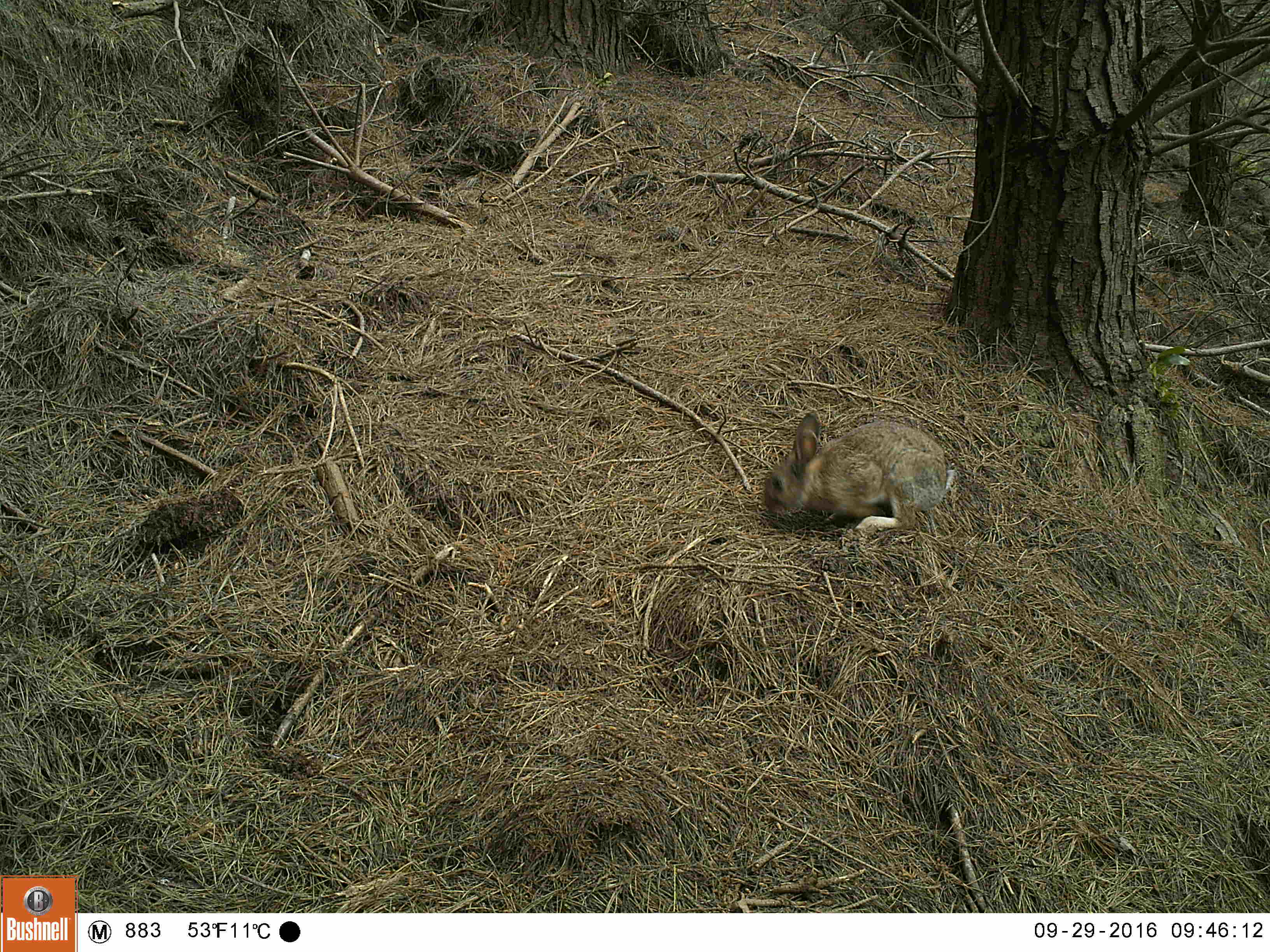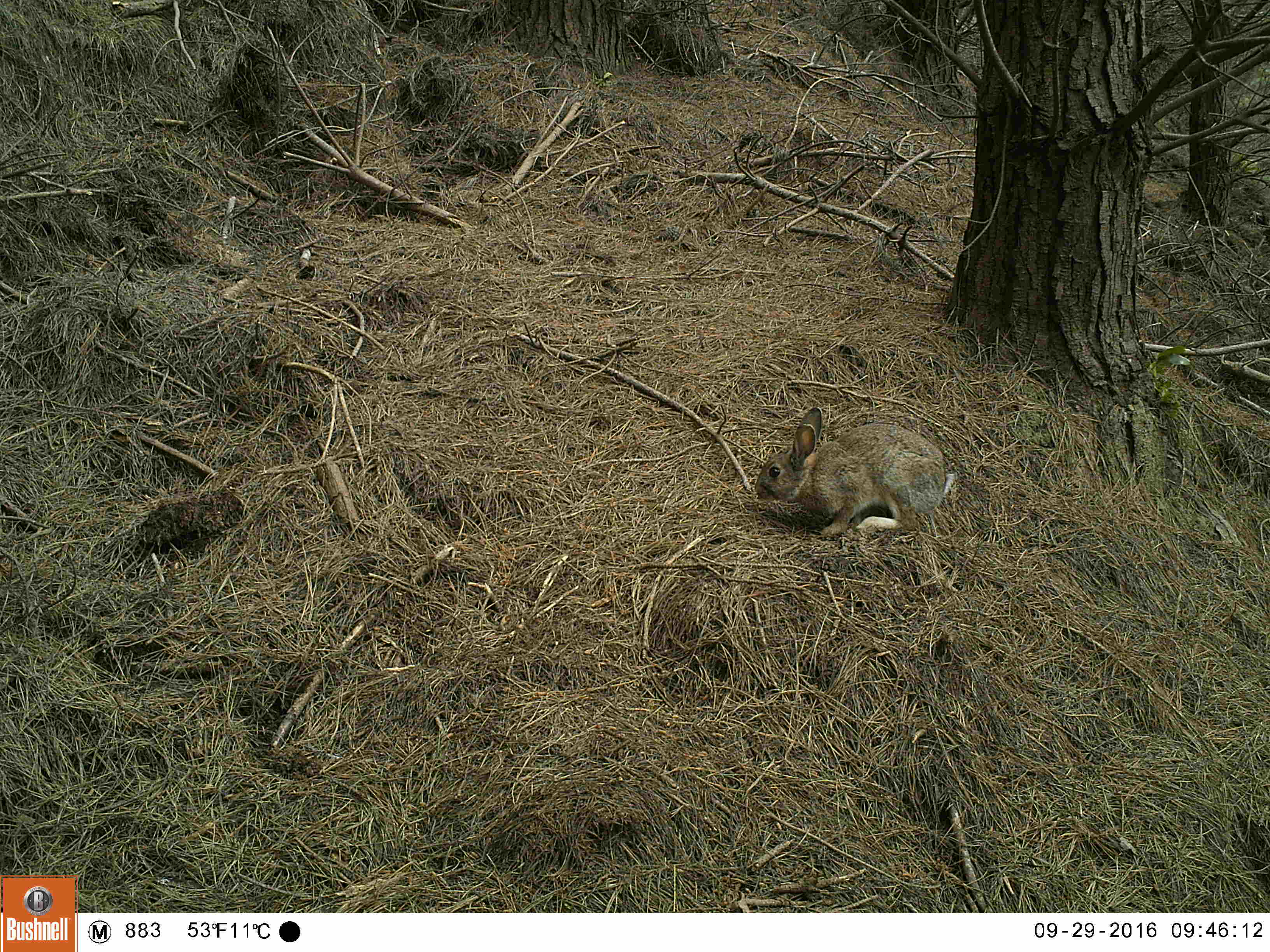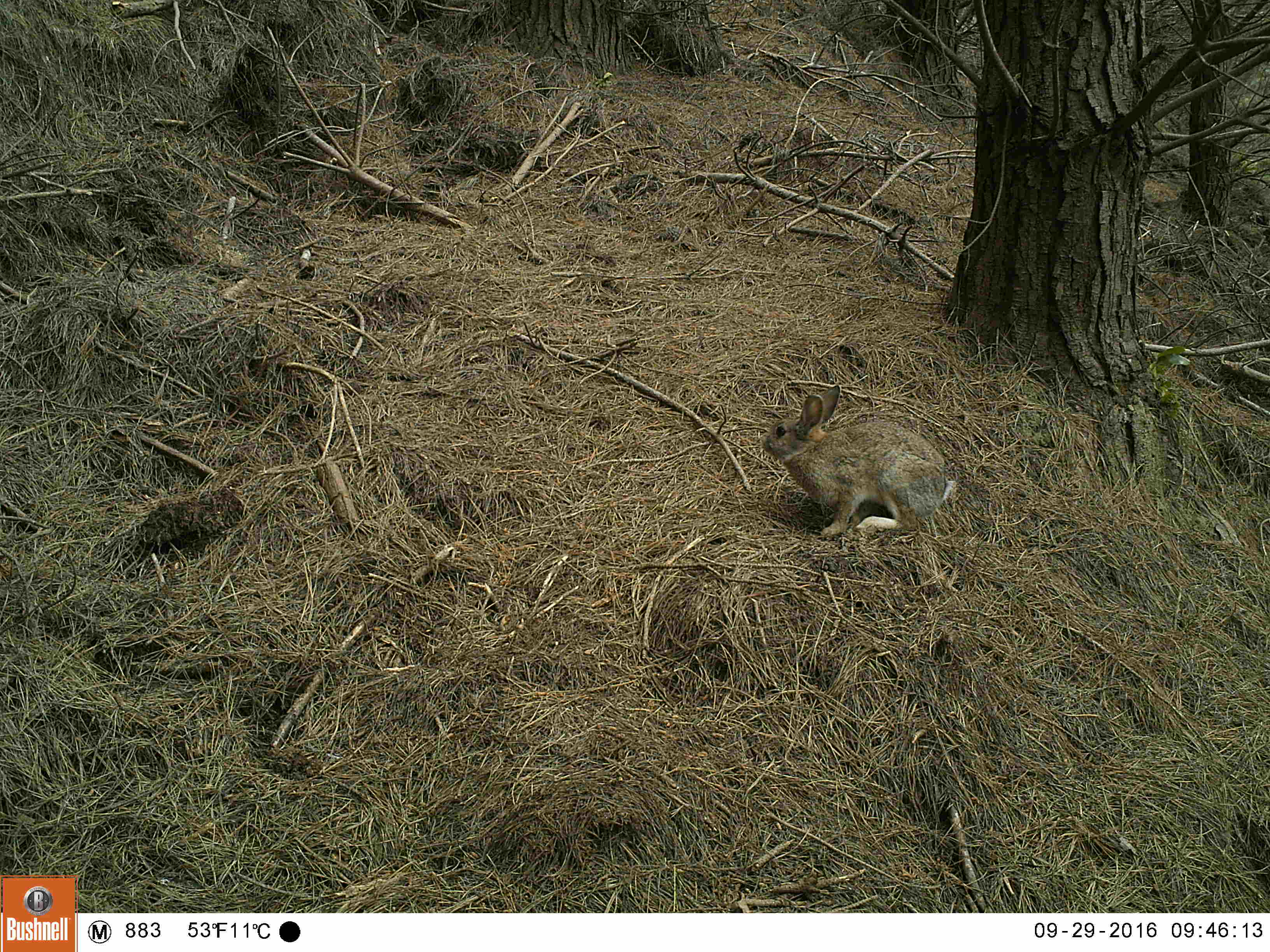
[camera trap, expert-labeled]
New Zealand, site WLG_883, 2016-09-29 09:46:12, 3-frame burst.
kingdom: Animalia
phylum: Chordata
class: Mammalia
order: Lagomorpha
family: Leporidae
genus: Oryctolagus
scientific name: Oryctolagus cuniculus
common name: european rabbit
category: rabbit